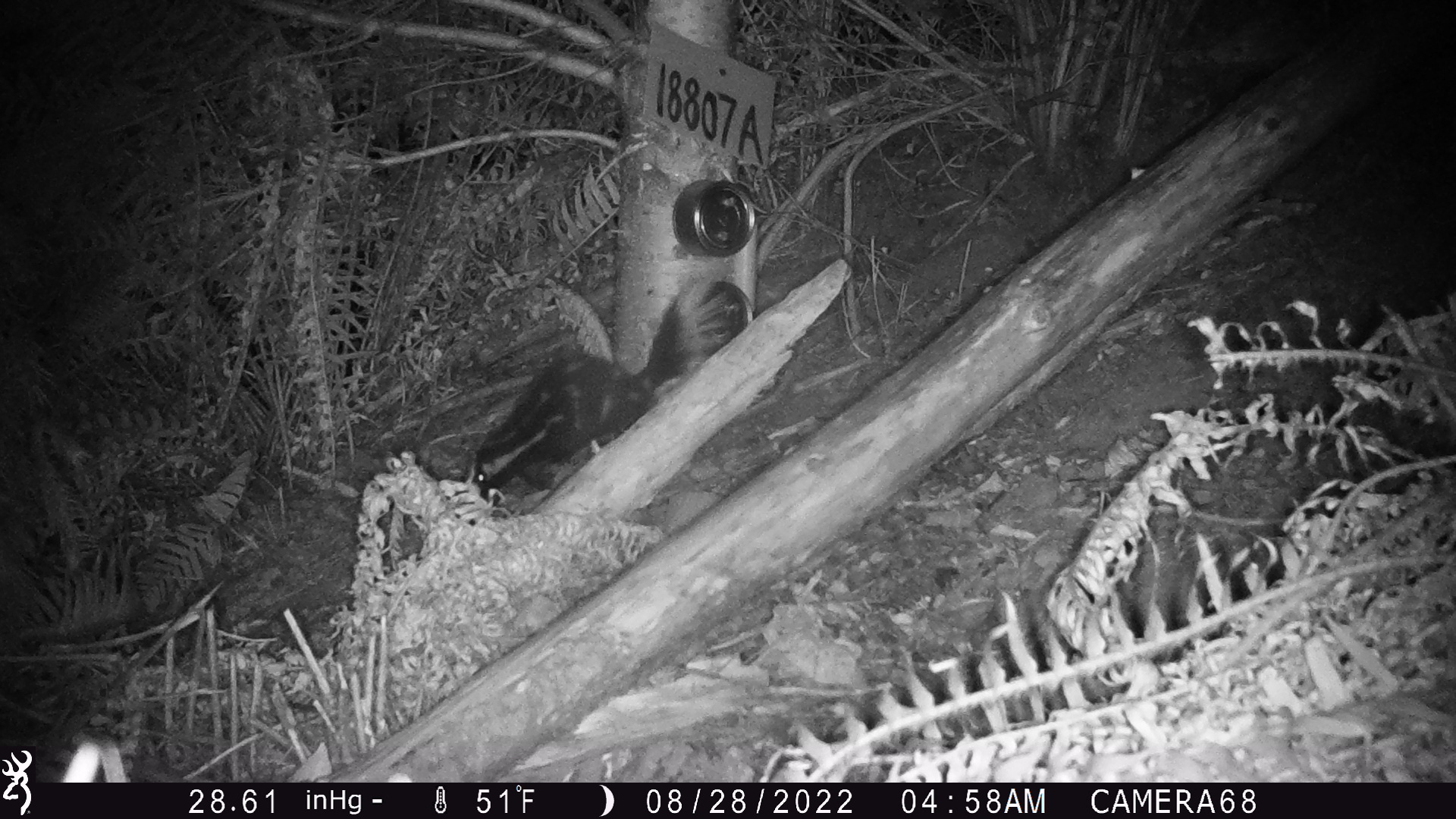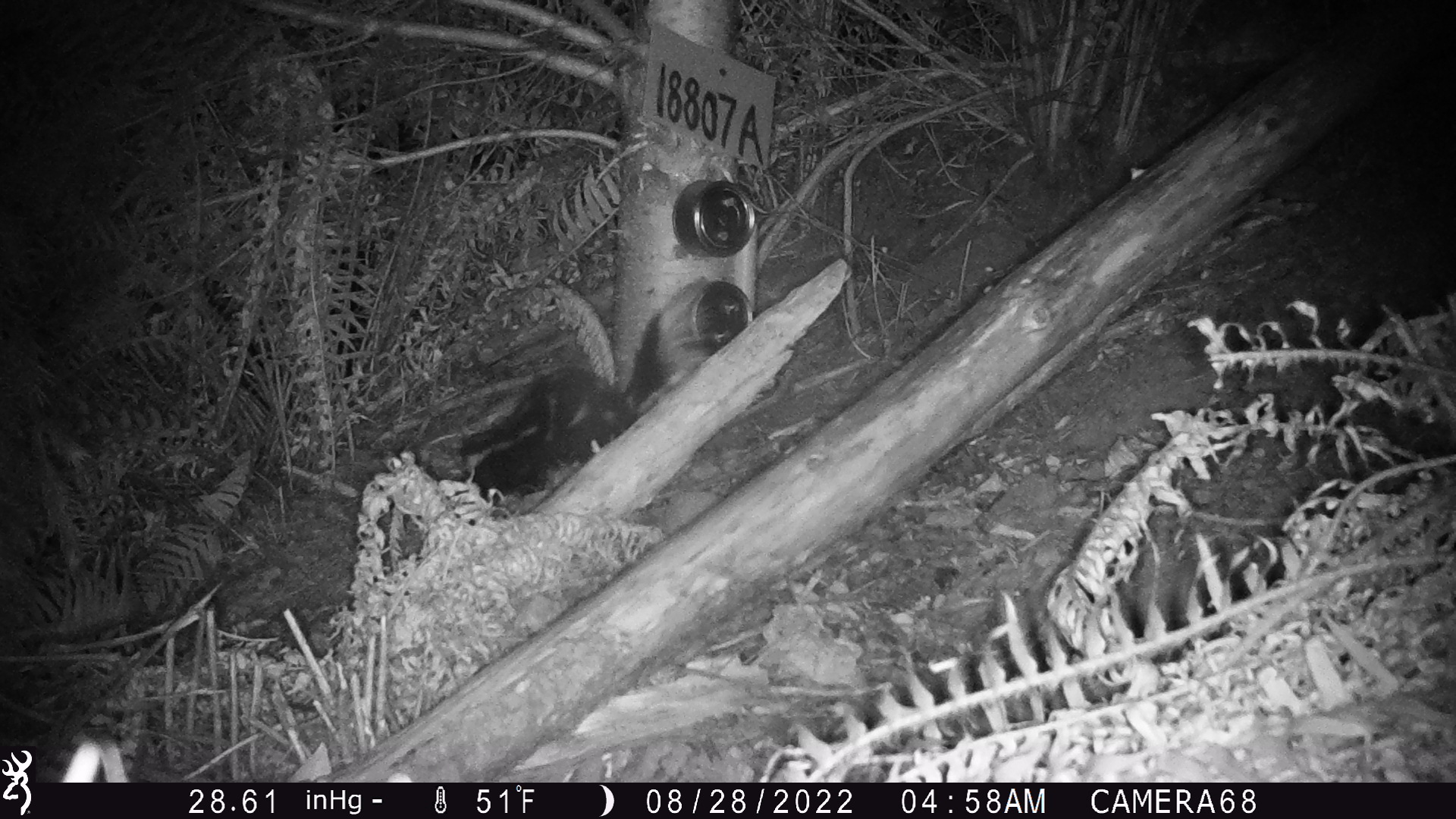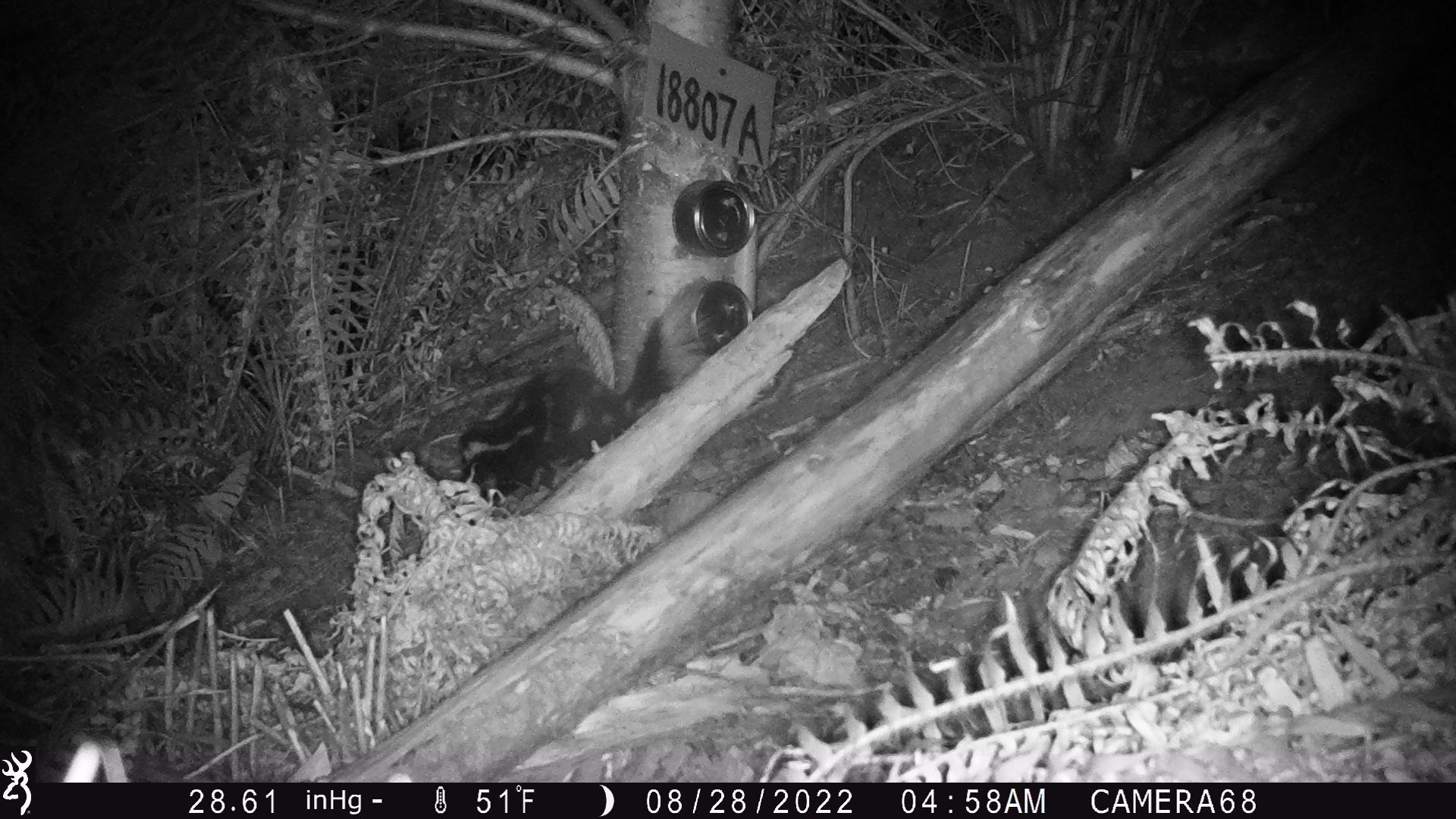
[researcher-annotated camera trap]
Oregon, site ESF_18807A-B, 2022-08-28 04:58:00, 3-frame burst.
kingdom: Animalia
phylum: Chordata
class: Mammalia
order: Carnivora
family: Mephitidae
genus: Spilogale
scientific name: Spilogale gracilis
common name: western spotted skunk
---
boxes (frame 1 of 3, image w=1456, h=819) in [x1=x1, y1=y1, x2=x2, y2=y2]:
western spotted skunk: [x1=467, y1=286, x2=720, y2=495]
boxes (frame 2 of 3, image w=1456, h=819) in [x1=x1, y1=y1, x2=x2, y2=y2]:
western spotted skunk: [x1=459, y1=288, x2=704, y2=506]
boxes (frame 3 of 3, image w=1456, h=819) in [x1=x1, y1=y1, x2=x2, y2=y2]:
western spotted skunk: [x1=451, y1=291, x2=696, y2=504]